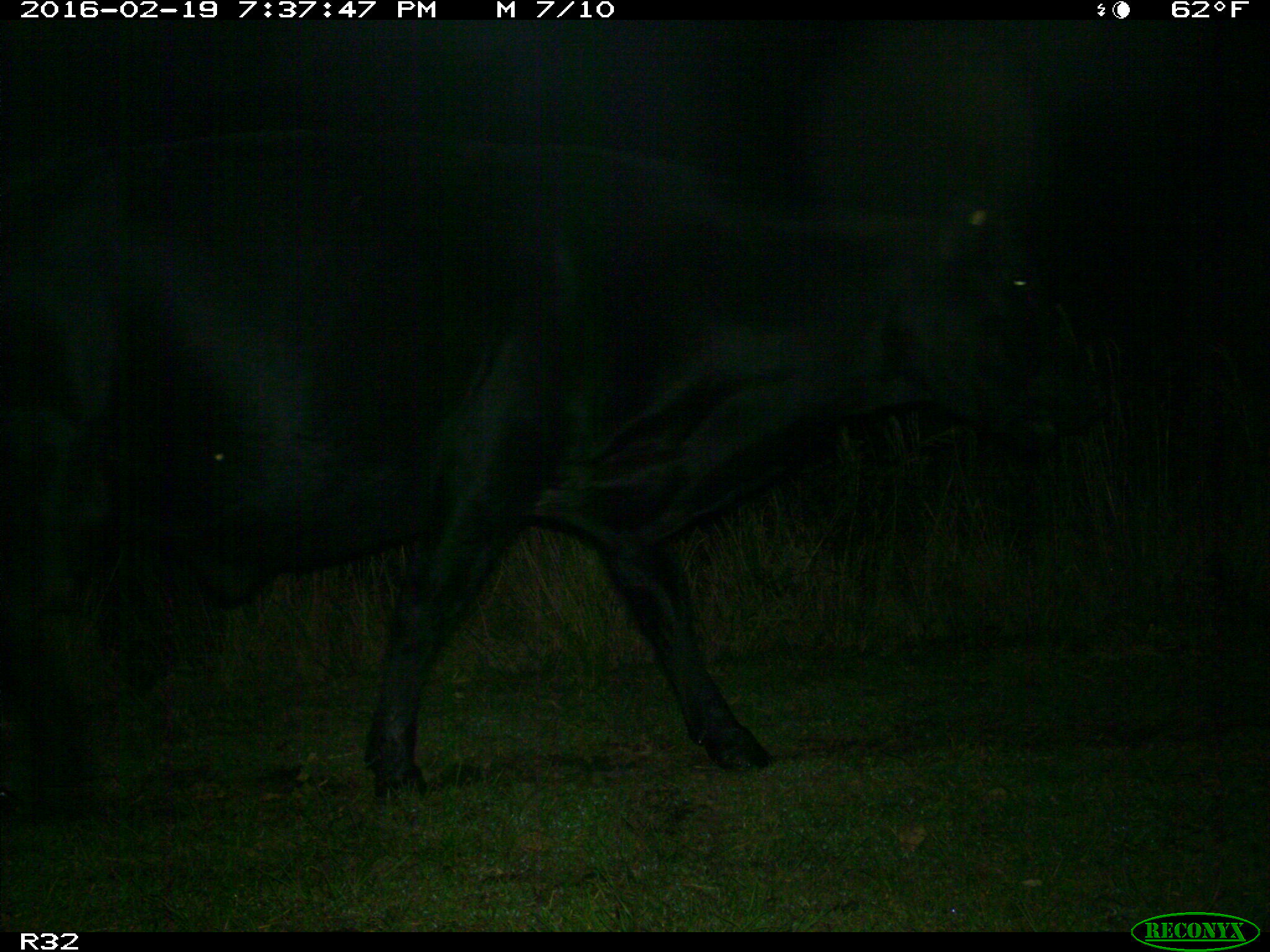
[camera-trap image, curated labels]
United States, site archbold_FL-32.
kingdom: Animalia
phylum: Chordata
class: Mammalia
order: Artiodactyla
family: Bovidae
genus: Bos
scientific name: Bos taurus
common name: domestic cow